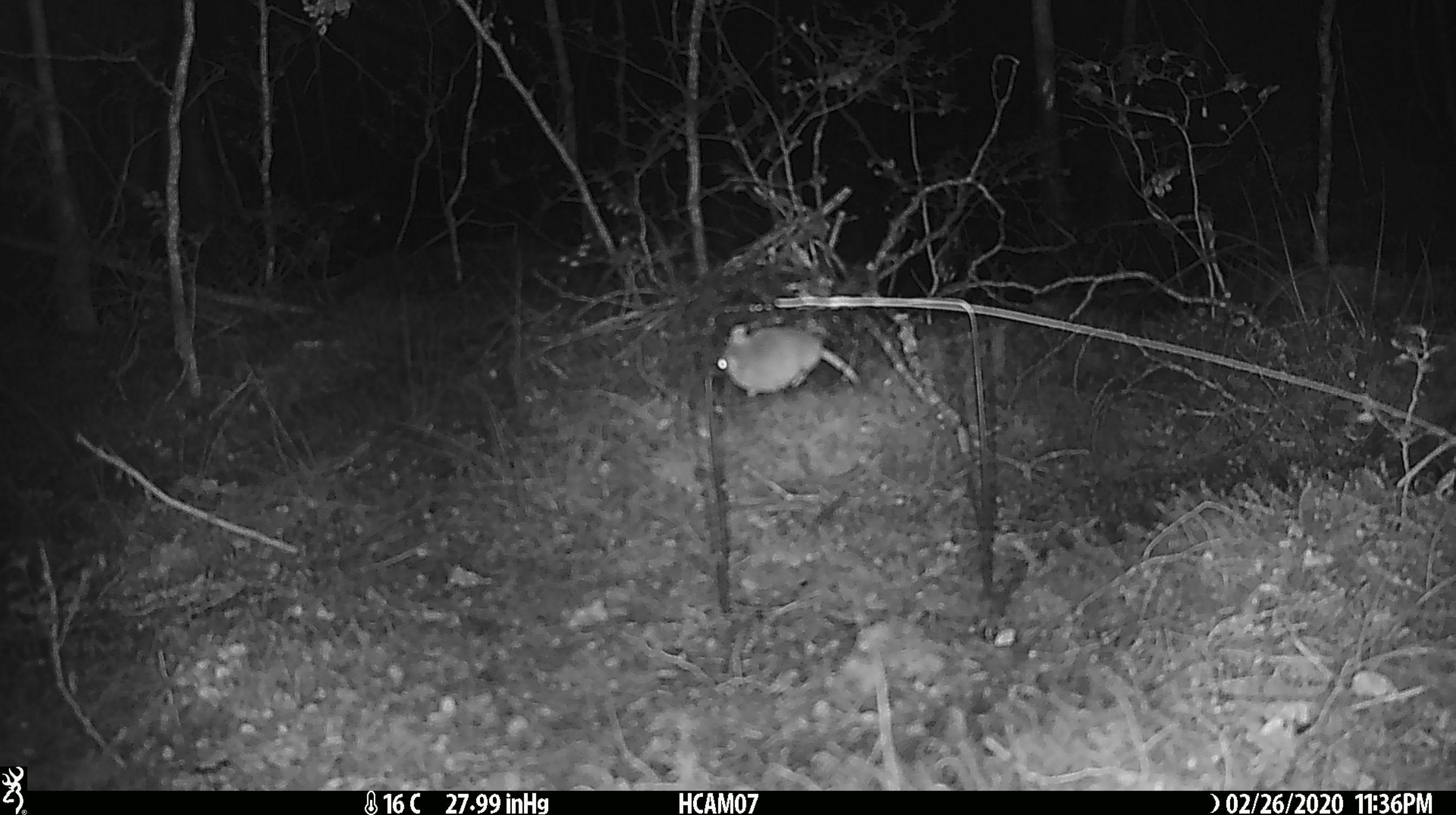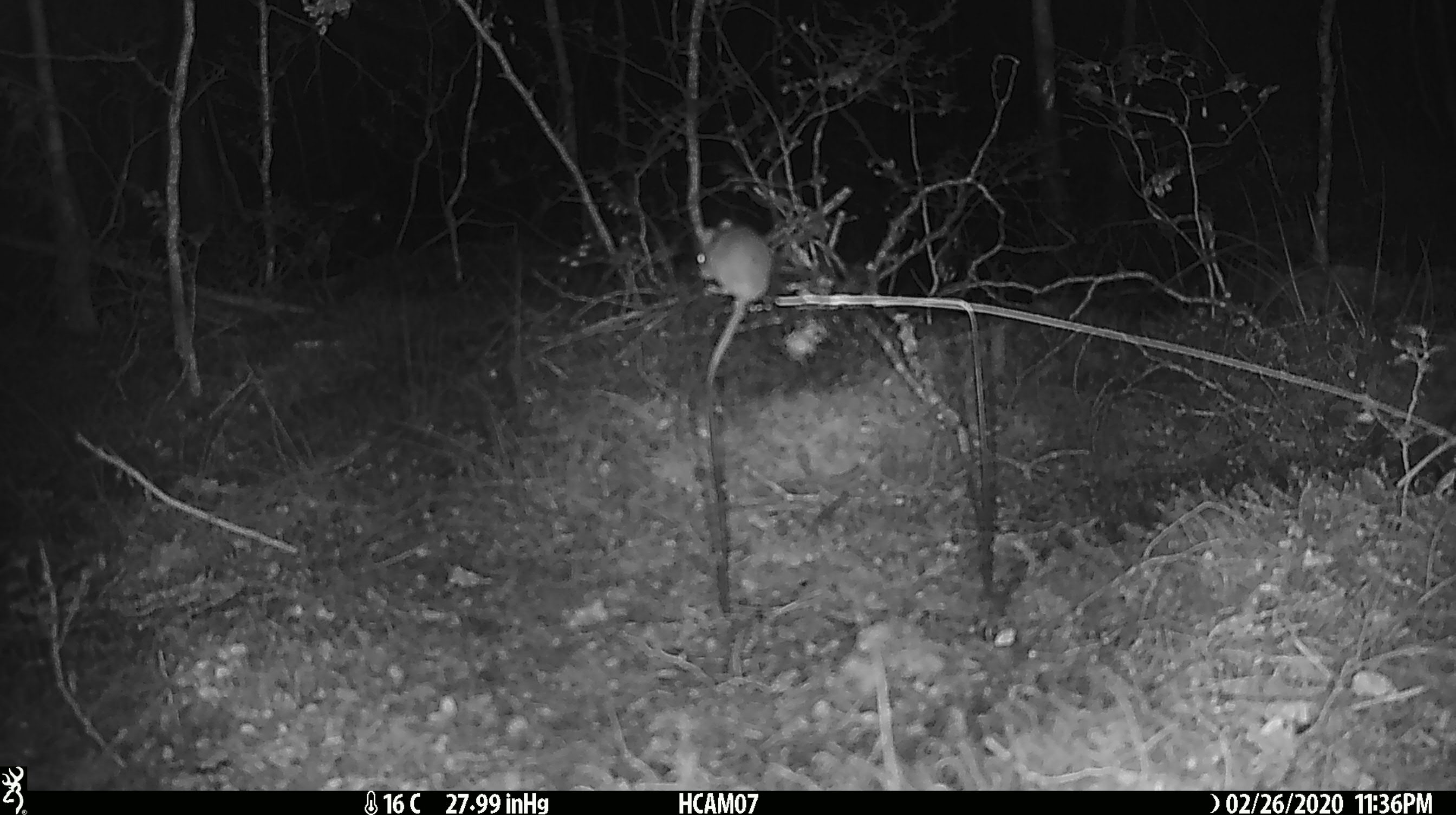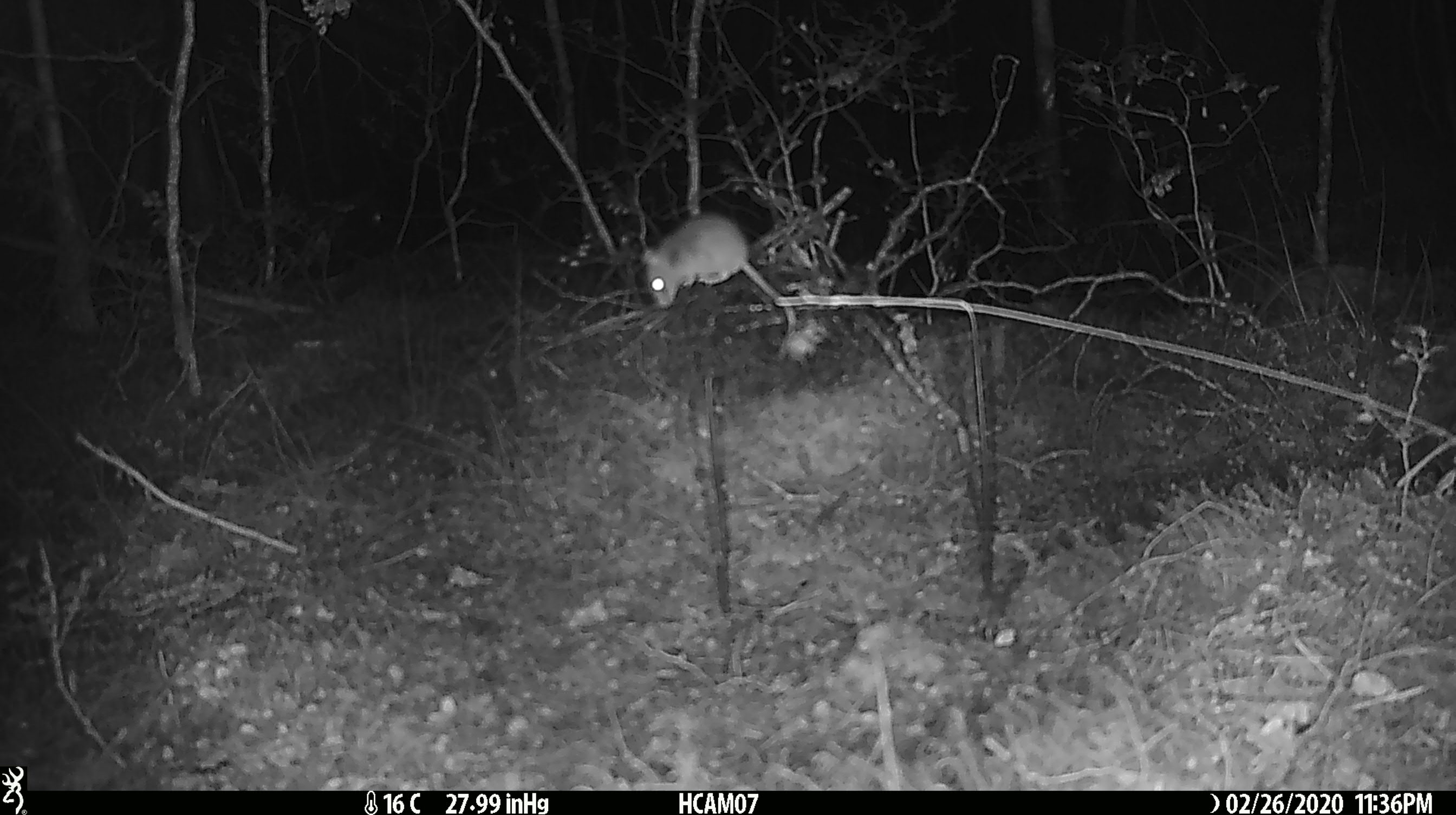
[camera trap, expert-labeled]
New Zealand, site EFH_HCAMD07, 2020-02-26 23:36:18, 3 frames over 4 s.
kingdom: Animalia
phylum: Chordata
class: Mammalia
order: Rodentia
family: Muridae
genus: Mus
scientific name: Mus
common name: mouse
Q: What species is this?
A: Mouse (Mus).